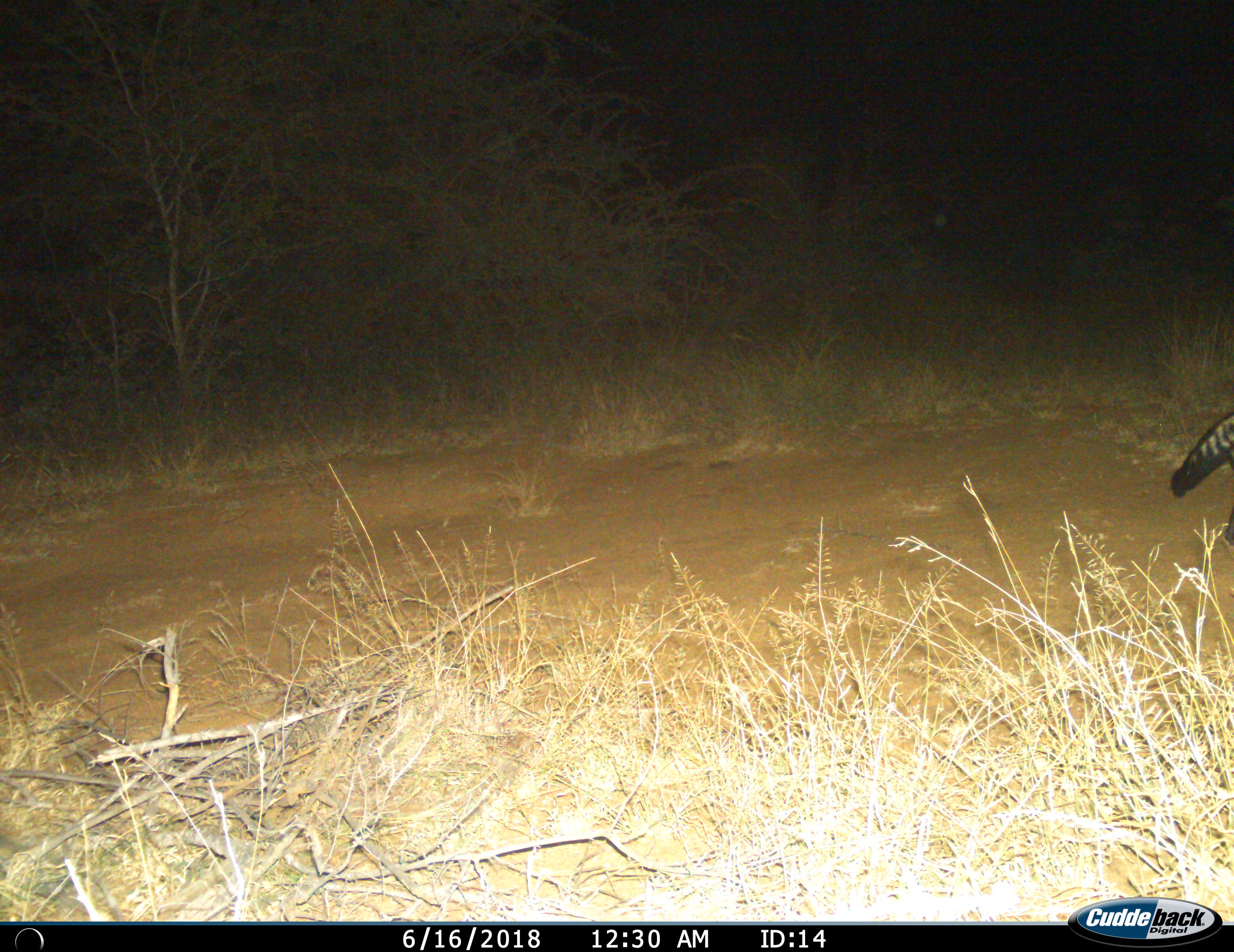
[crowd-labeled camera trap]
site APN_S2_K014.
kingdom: Animalia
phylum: Chordata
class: Mammalia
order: Carnivora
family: Viverridae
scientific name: Viverridae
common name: civet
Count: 1.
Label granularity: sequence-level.